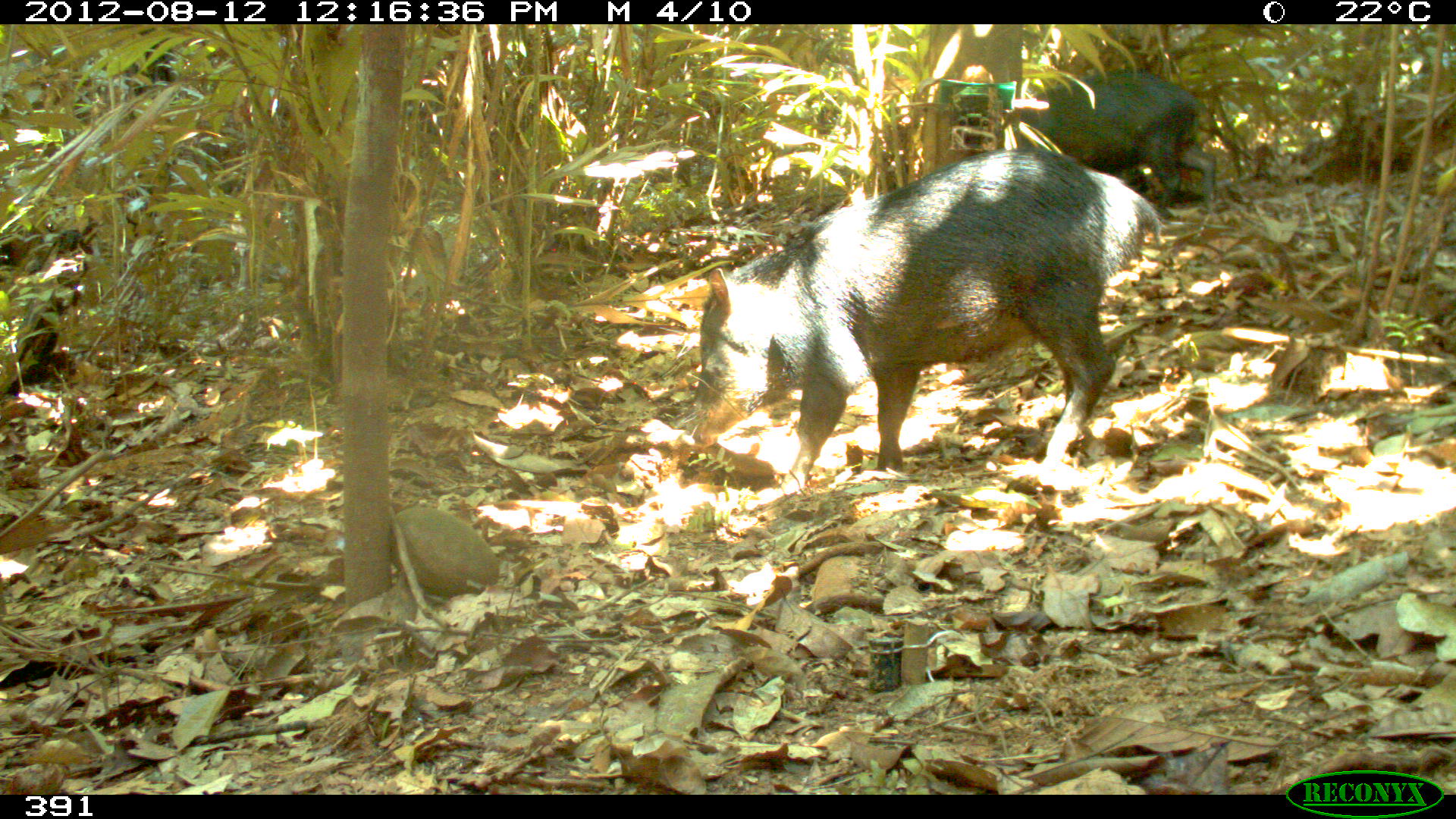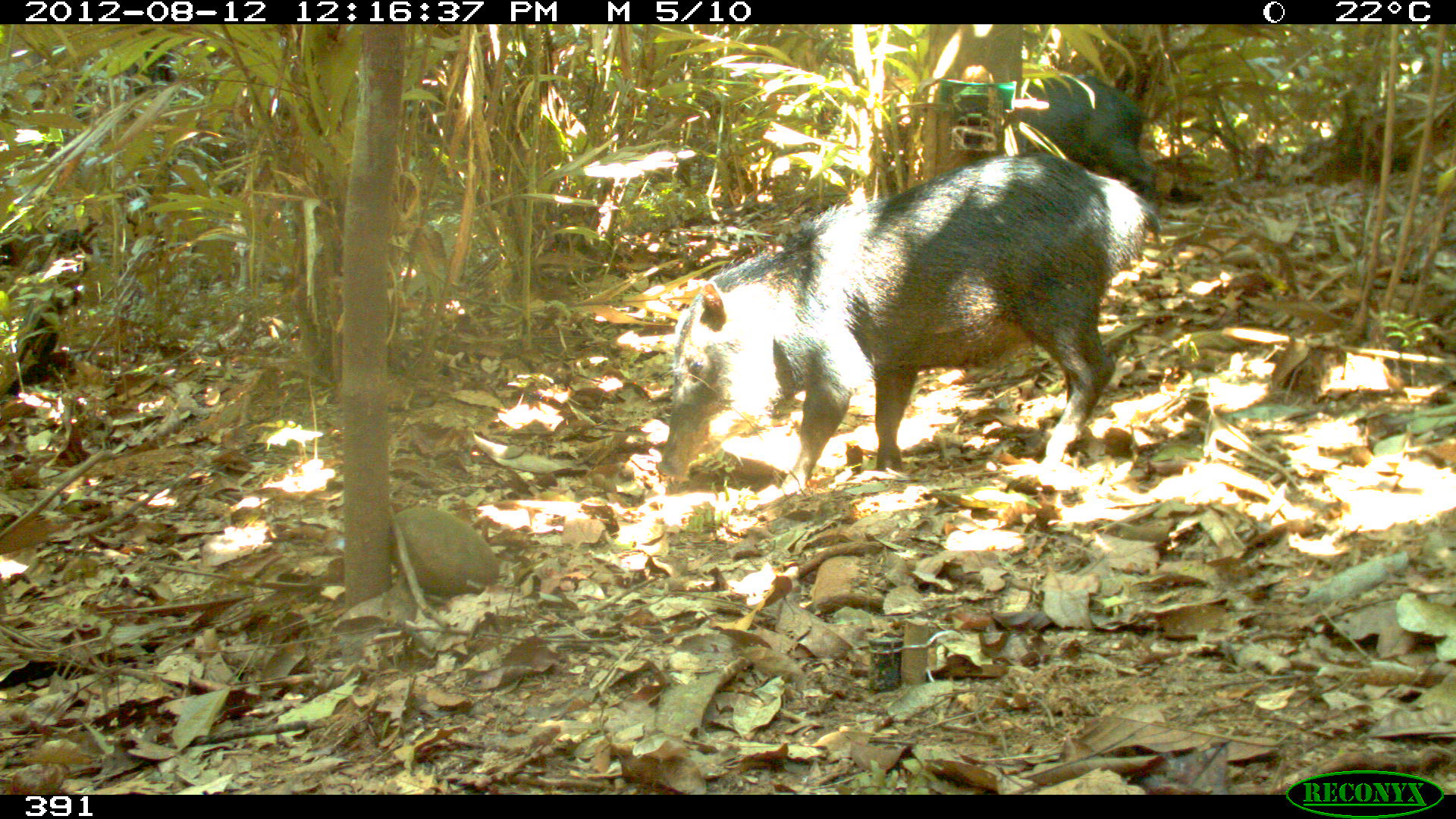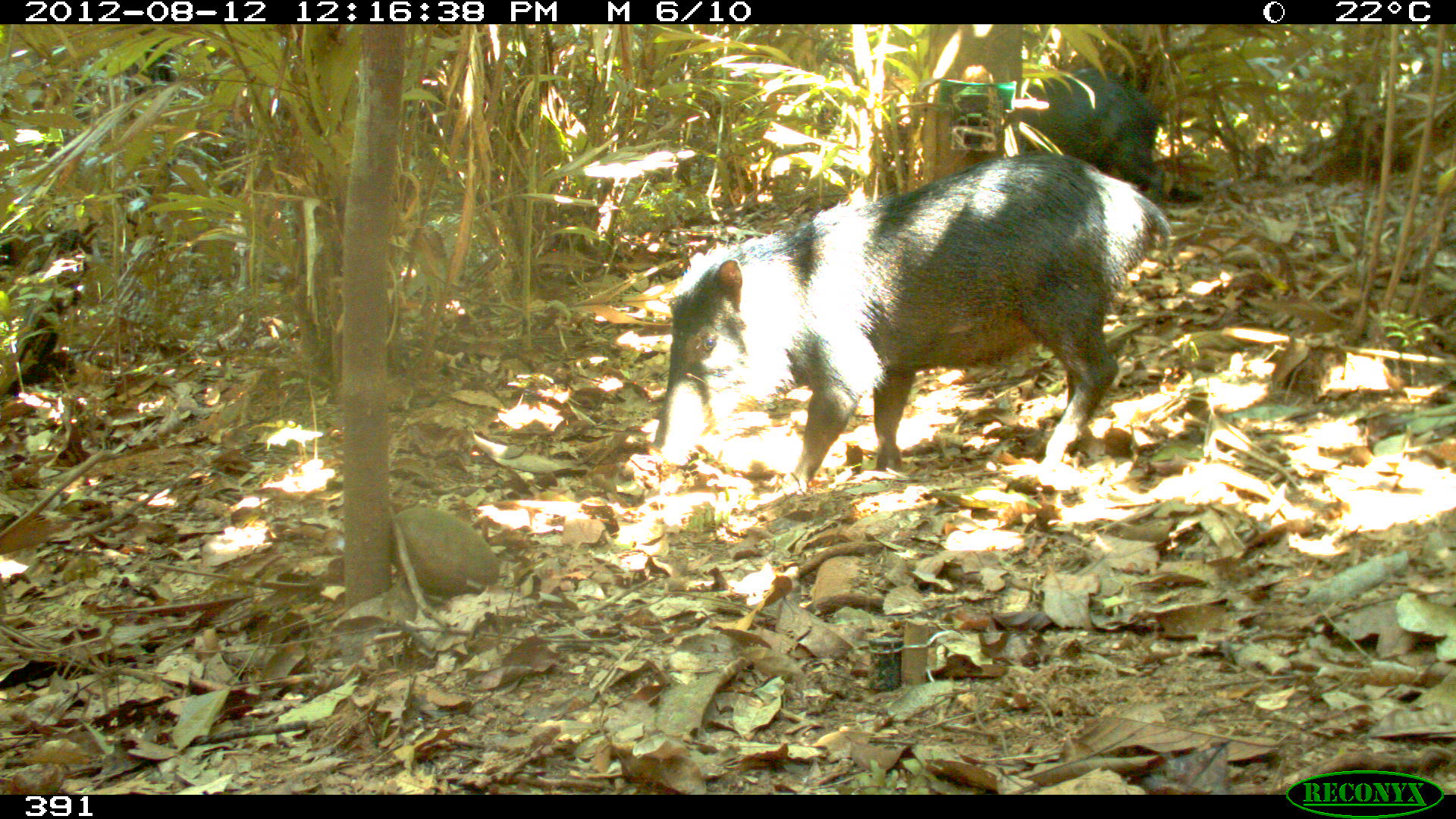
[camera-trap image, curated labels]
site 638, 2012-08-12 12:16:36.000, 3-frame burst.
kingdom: Animalia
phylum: Chordata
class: Mammalia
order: Artiodactyla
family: Tayassuidae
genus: Tayassu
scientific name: Tayassu pecari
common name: white-lipped peccary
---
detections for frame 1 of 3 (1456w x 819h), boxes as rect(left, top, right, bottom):
tayassu pecari: rect(687, 148, 1162, 491); rect(1016, 68, 1213, 212)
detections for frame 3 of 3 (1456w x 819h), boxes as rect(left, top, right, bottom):
tayassu pecari: rect(646, 151, 1168, 493); rect(1004, 70, 1158, 194)